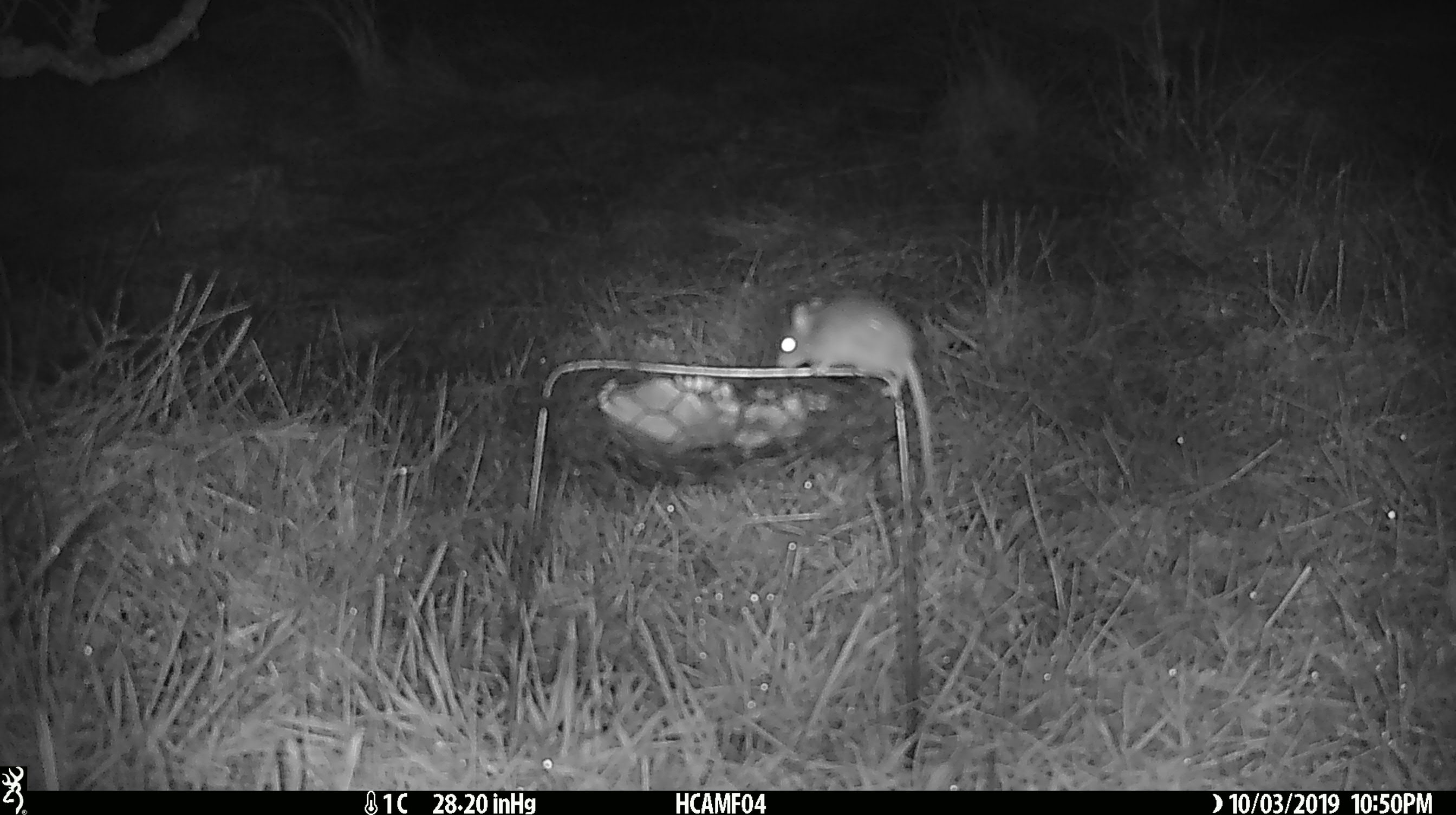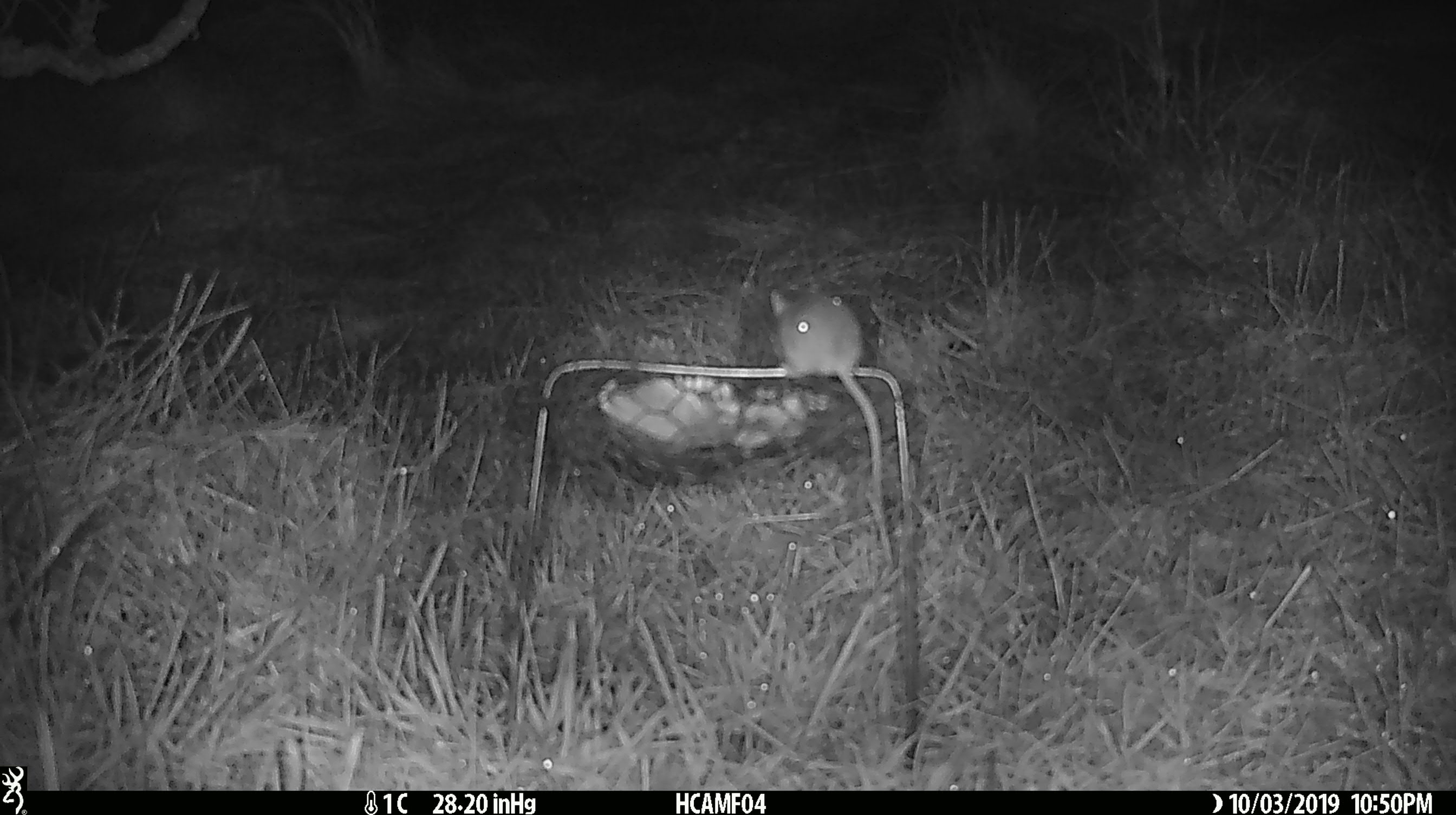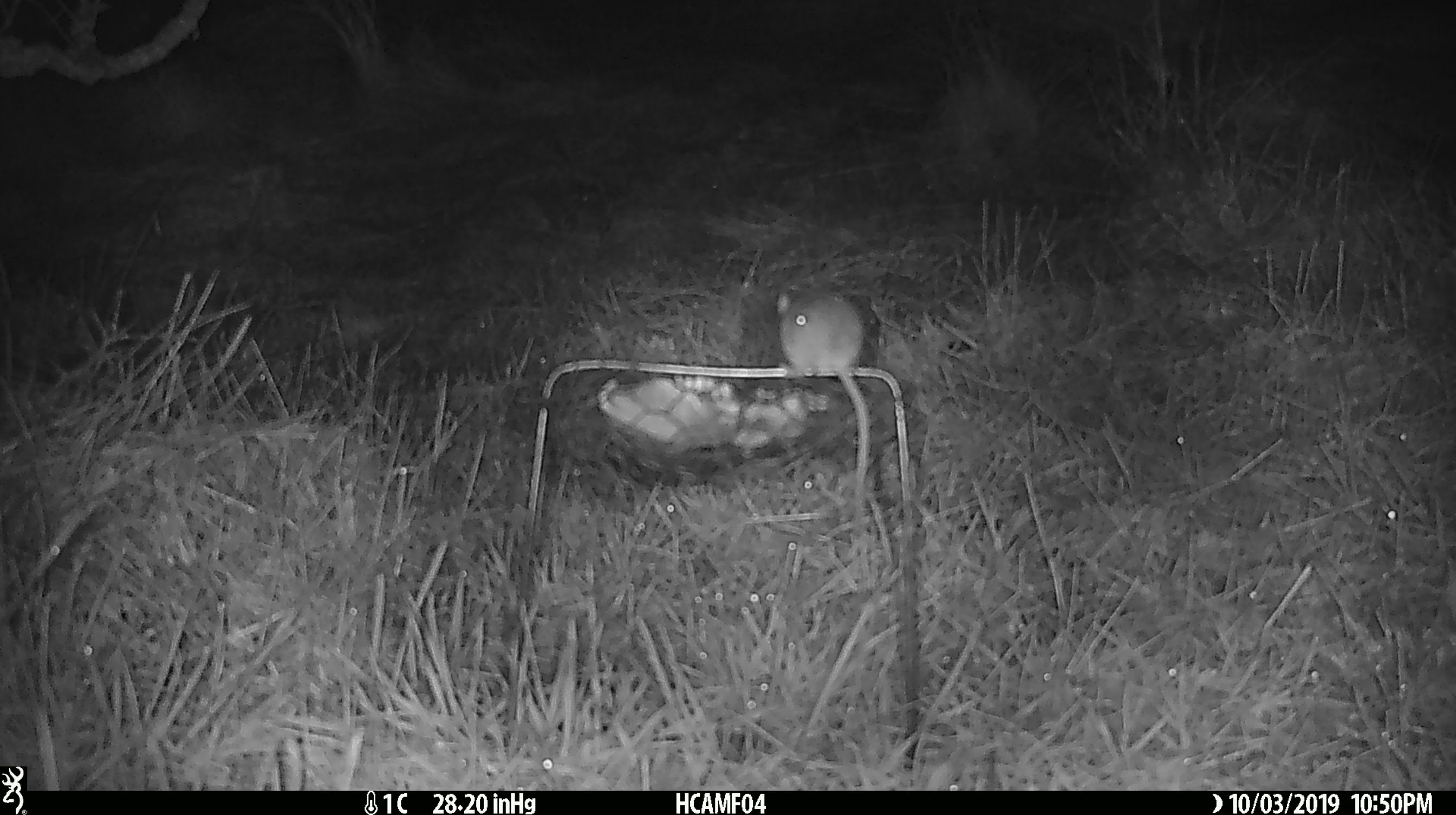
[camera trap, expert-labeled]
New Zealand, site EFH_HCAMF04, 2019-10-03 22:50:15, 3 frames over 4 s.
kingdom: Animalia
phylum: Chordata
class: Mammalia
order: Rodentia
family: Muridae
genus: Mus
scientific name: Mus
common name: mouse